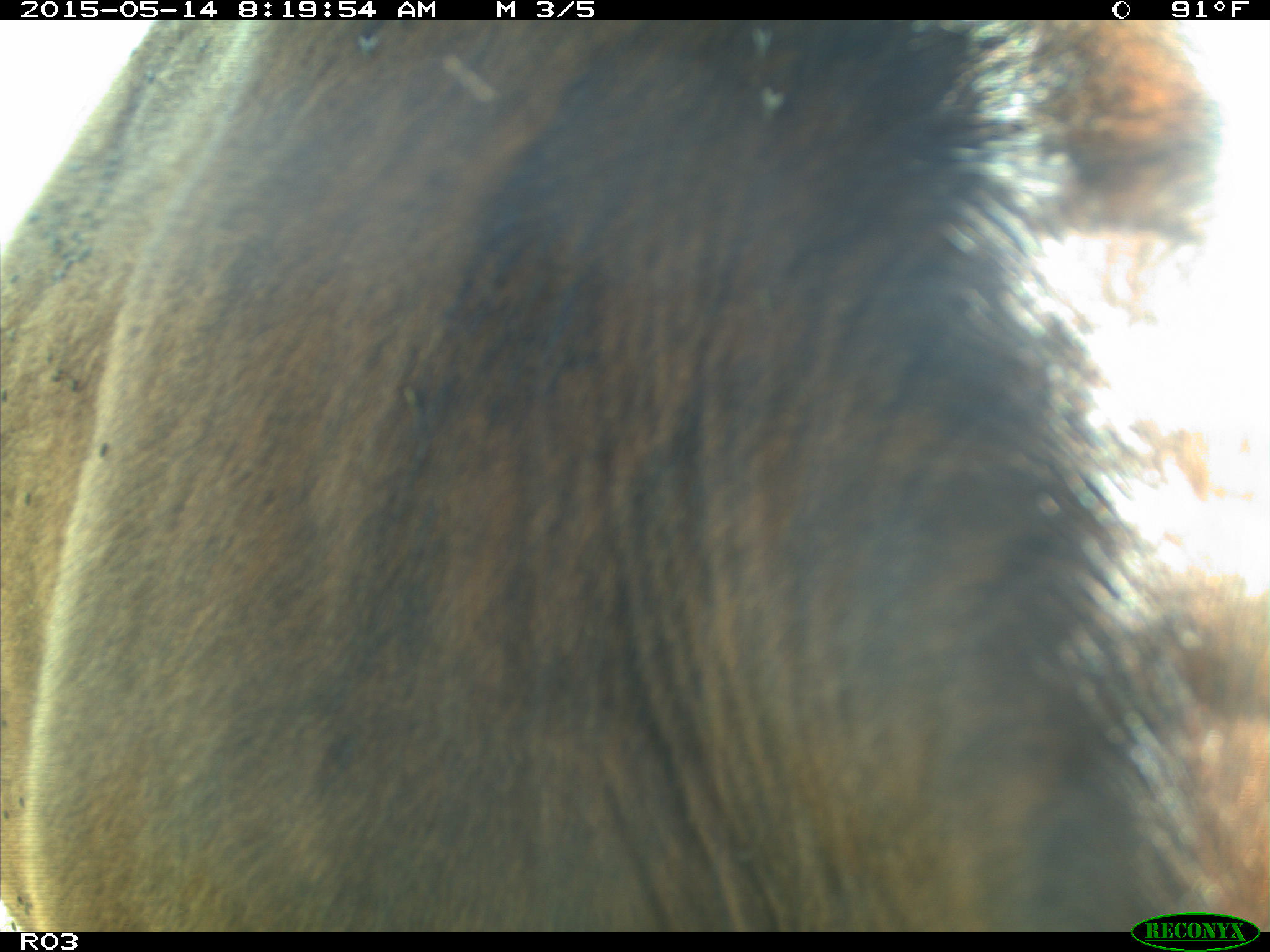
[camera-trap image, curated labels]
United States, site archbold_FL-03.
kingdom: Animalia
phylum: Chordata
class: Mammalia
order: Artiodactyla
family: Bovidae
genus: Bos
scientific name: Bos taurus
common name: domestic cow